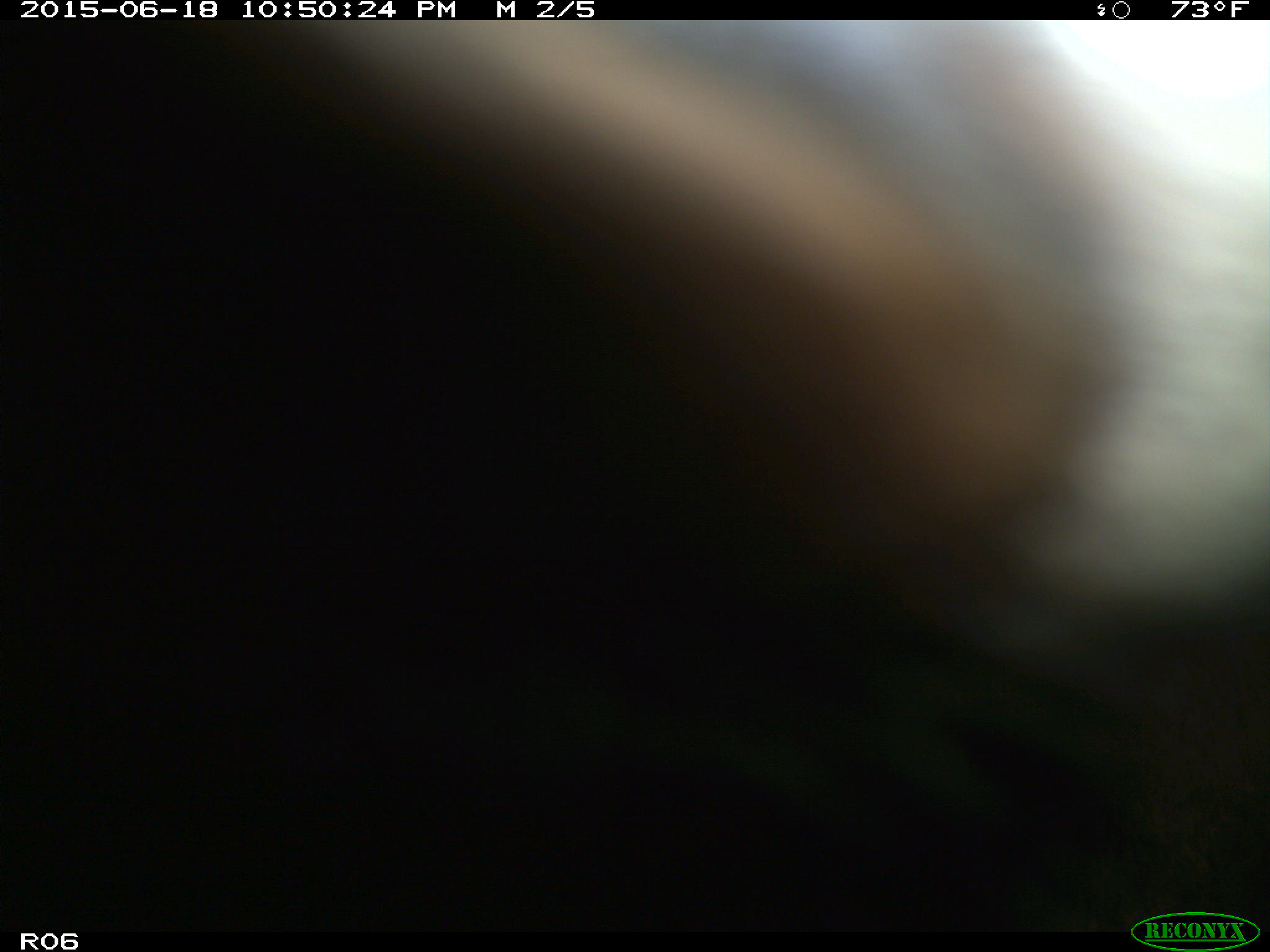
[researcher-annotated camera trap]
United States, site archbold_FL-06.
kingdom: Animalia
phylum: Chordata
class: Mammalia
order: Artiodactyla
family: Bovidae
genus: Bos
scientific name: Bos taurus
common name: domestic cow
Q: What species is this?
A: Bos taurus (domestic cow).